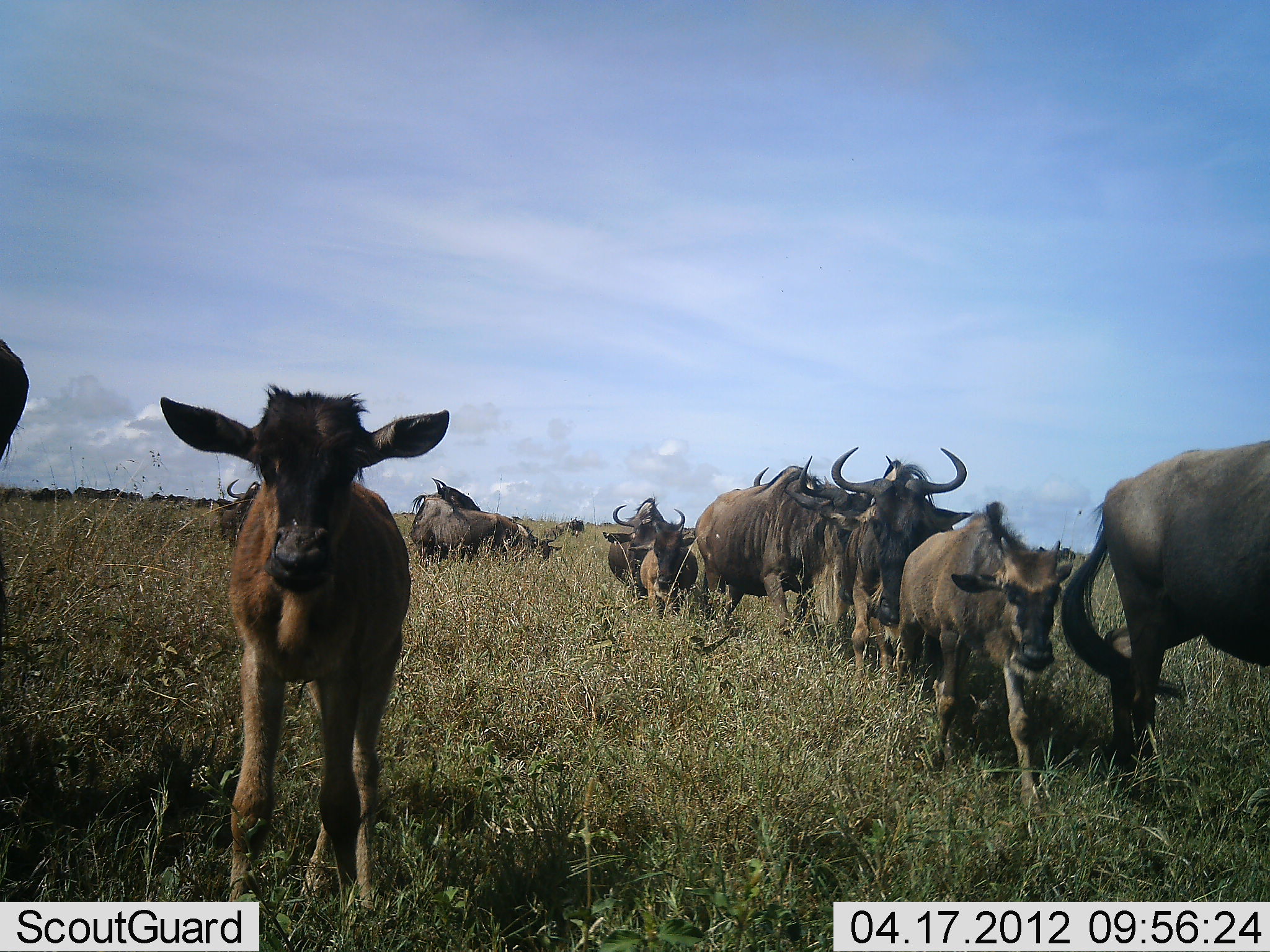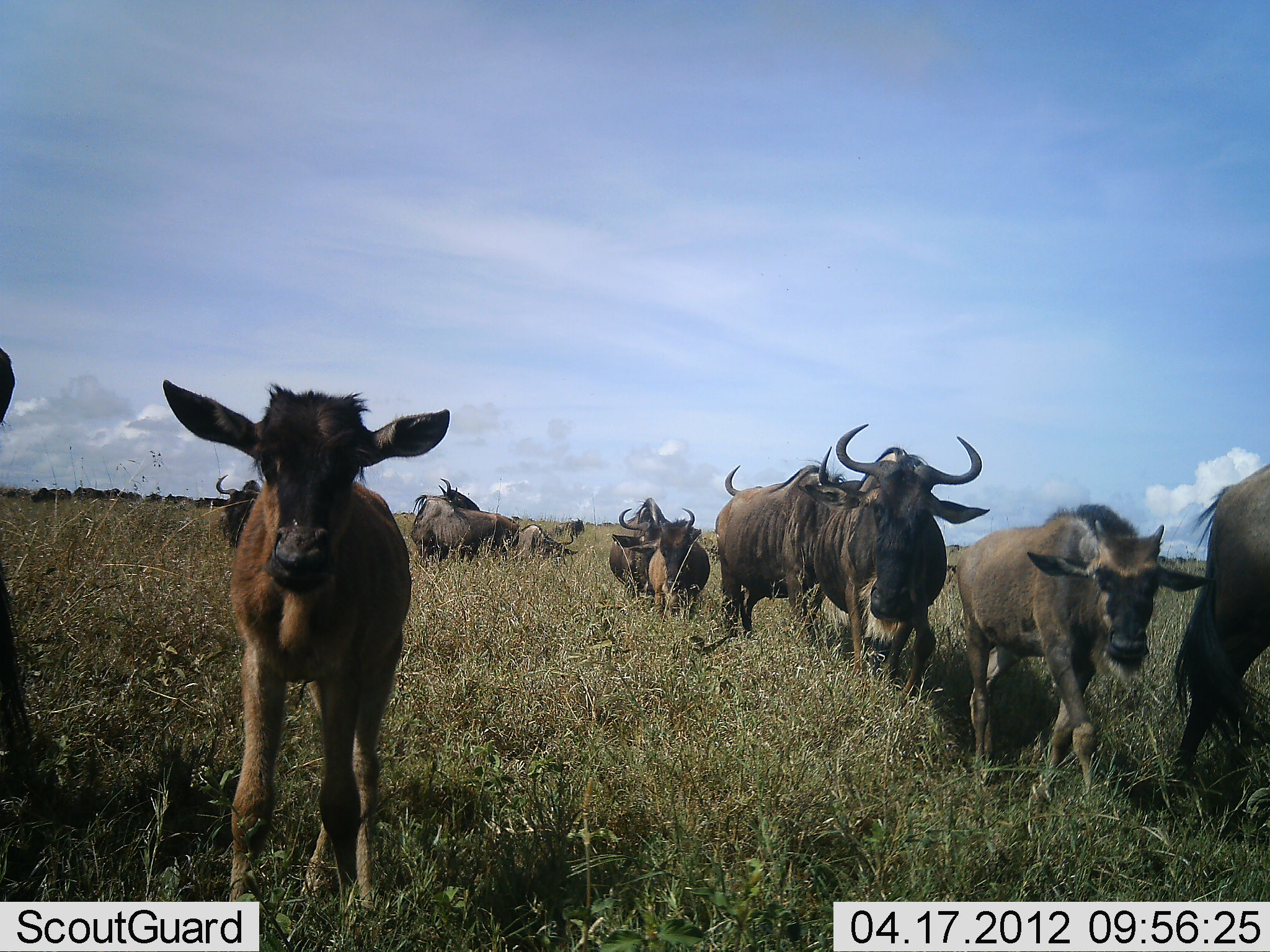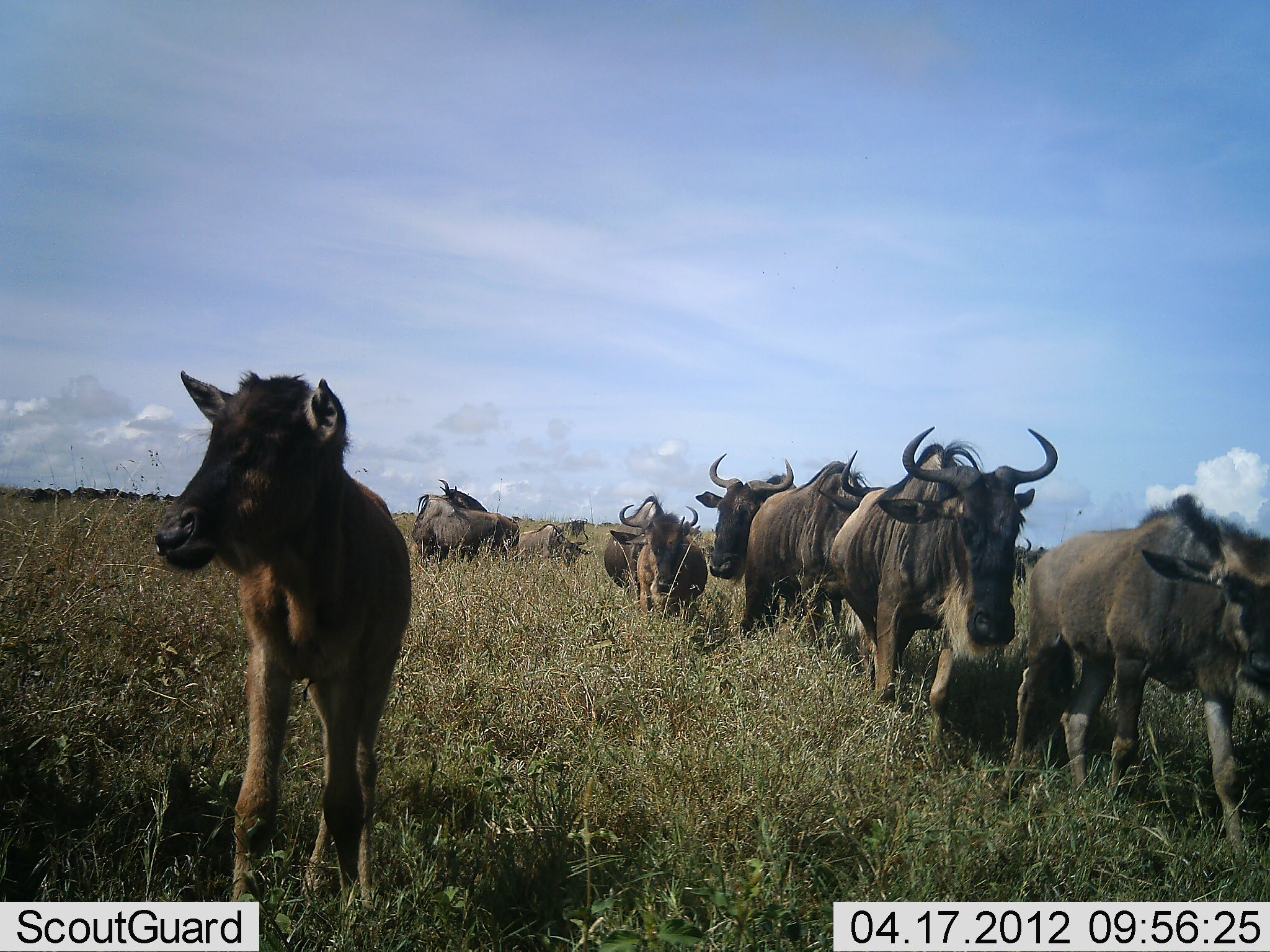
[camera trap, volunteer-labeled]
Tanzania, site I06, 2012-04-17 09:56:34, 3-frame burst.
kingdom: Animalia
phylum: Chordata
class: Mammalia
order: Artiodactyla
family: Bovidae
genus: Connochaetes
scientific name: Connochaetes taurinus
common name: blue wildebeest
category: wildebeest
Wildebeest (blue wildebeest) (Connochaetes taurinus), count 11-50. Behavior (volunteer vote fractions): standing 56%, resting 0%, moving 100%, interacting 0%. Young present (vote fraction): 89%. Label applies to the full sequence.